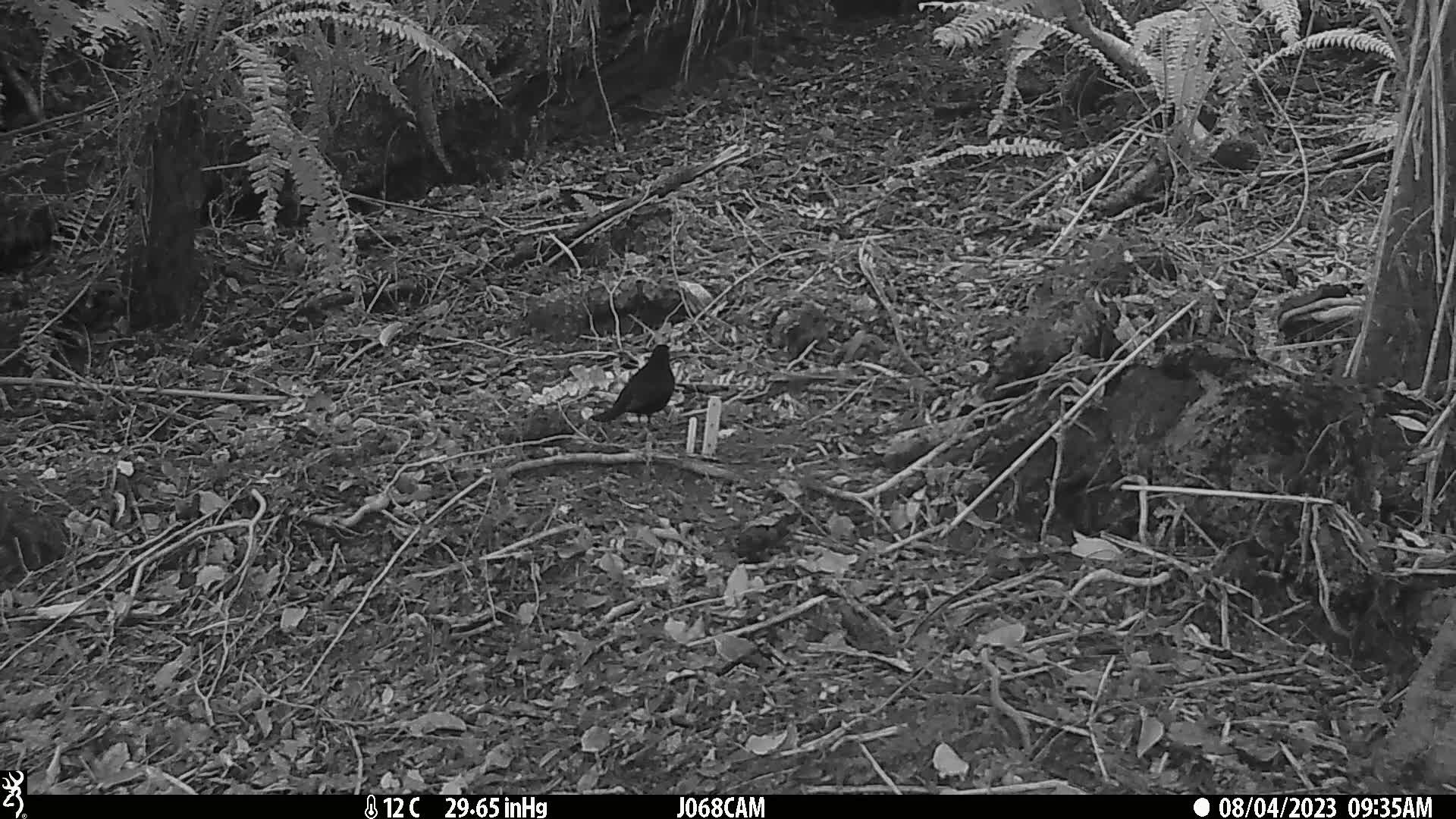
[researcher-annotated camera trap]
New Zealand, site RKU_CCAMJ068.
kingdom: Animalia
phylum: Chordata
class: Aves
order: Passeriformes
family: Turdidae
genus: Turdus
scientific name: Turdus merula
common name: eurasian blackbird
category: blackbird